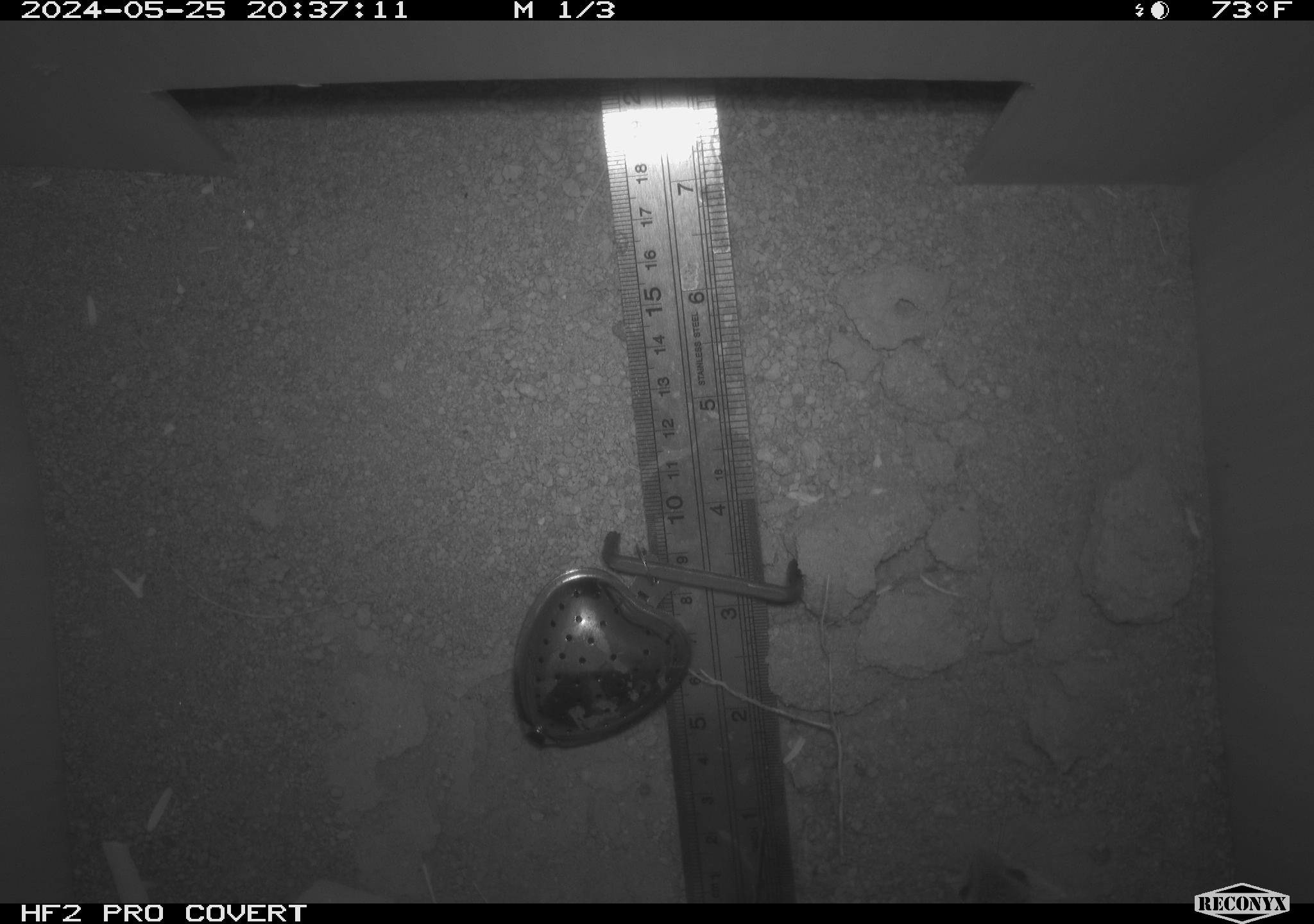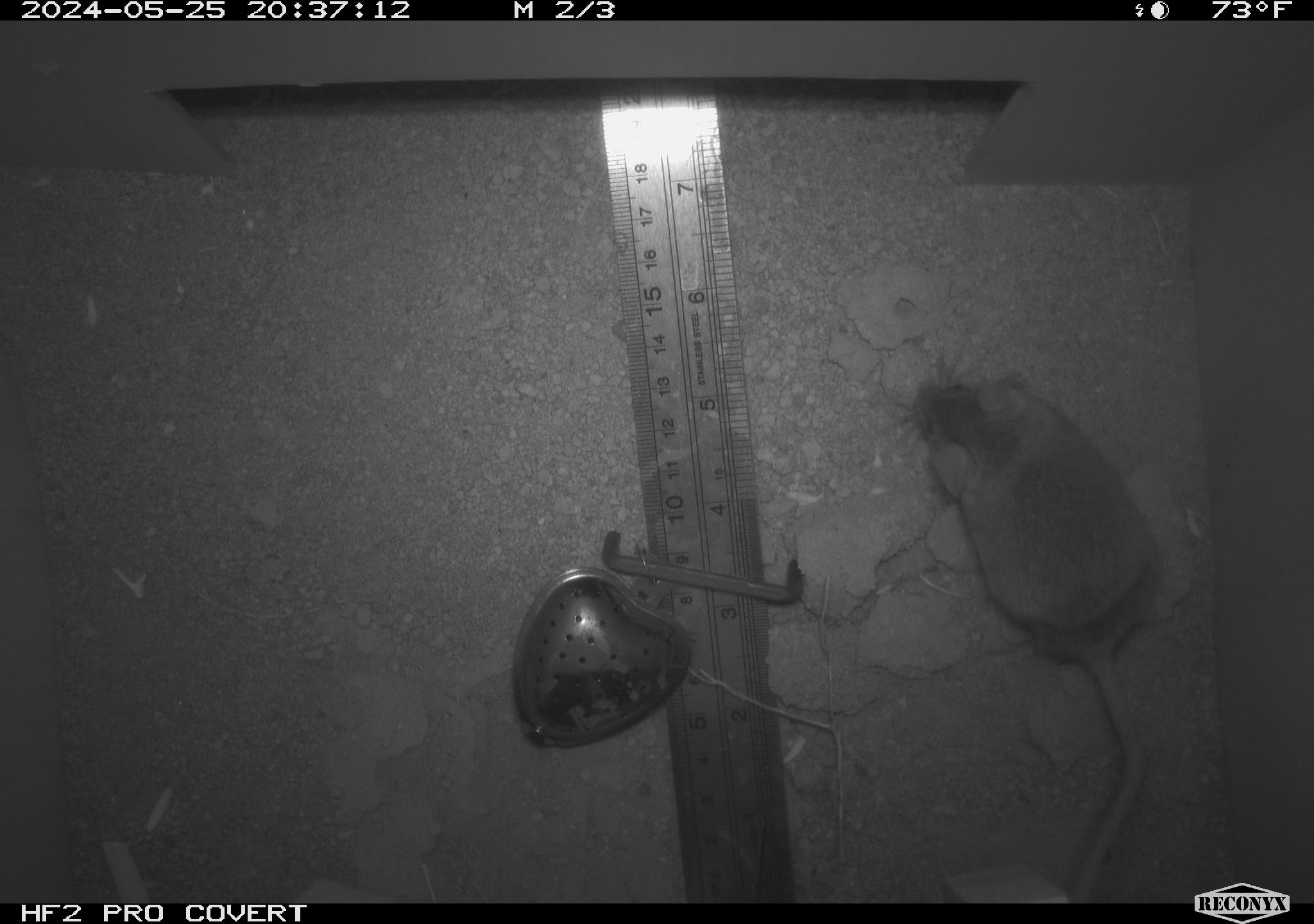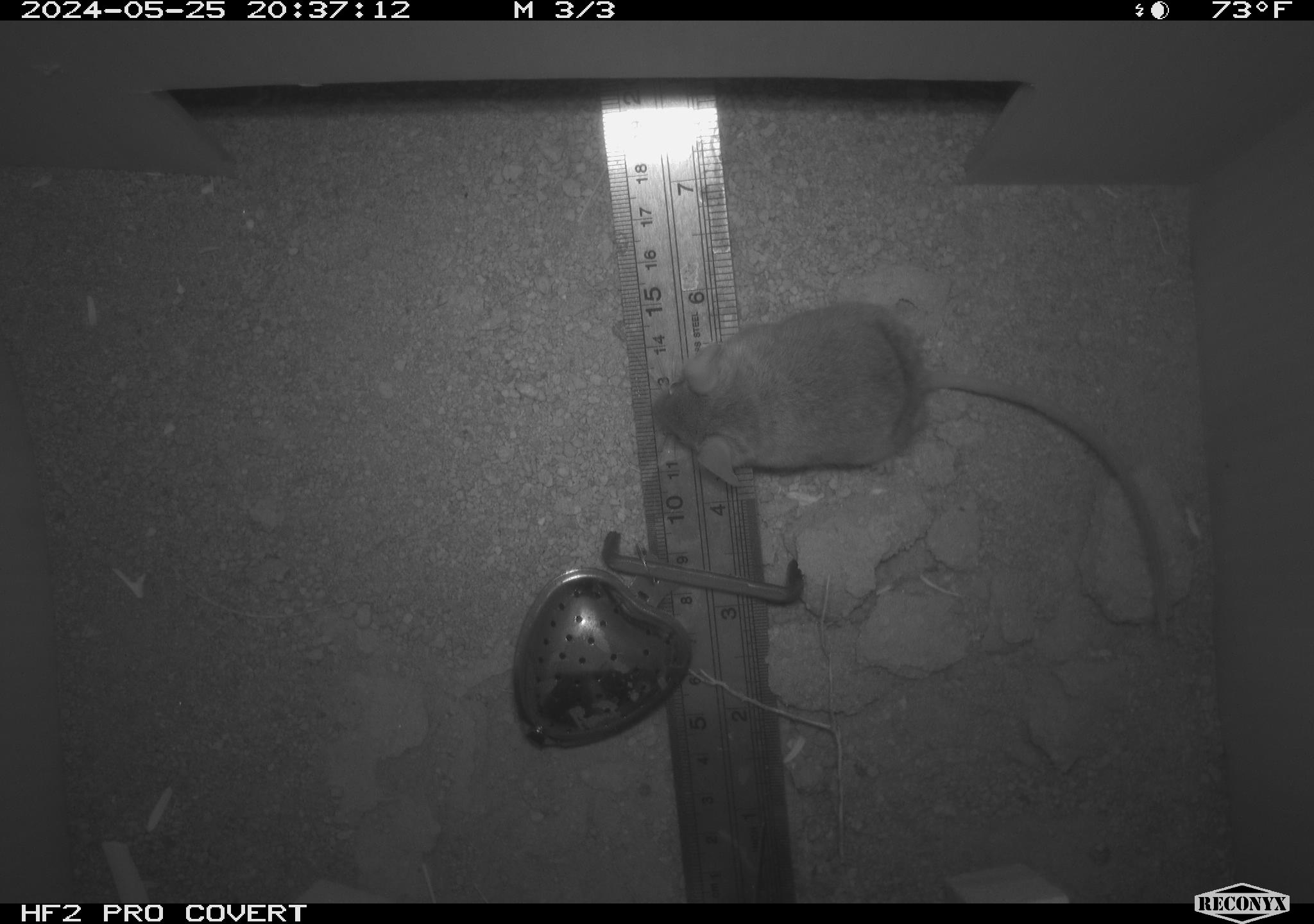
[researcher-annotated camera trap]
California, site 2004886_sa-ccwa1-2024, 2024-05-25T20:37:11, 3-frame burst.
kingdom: Animalia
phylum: Chordata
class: Mammalia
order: Rodentia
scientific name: Rodentia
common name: mouse species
Mouse species (Rodentia).